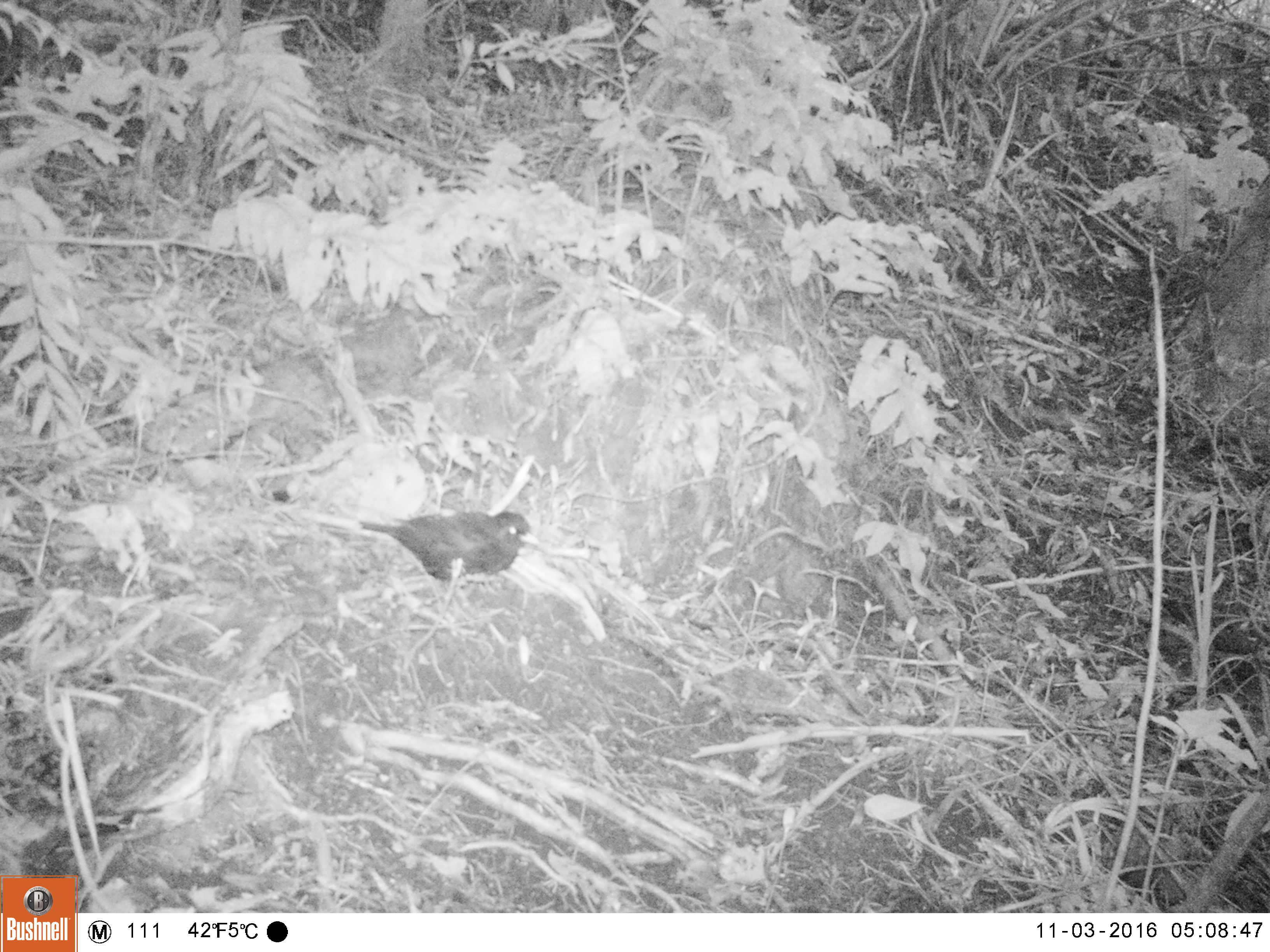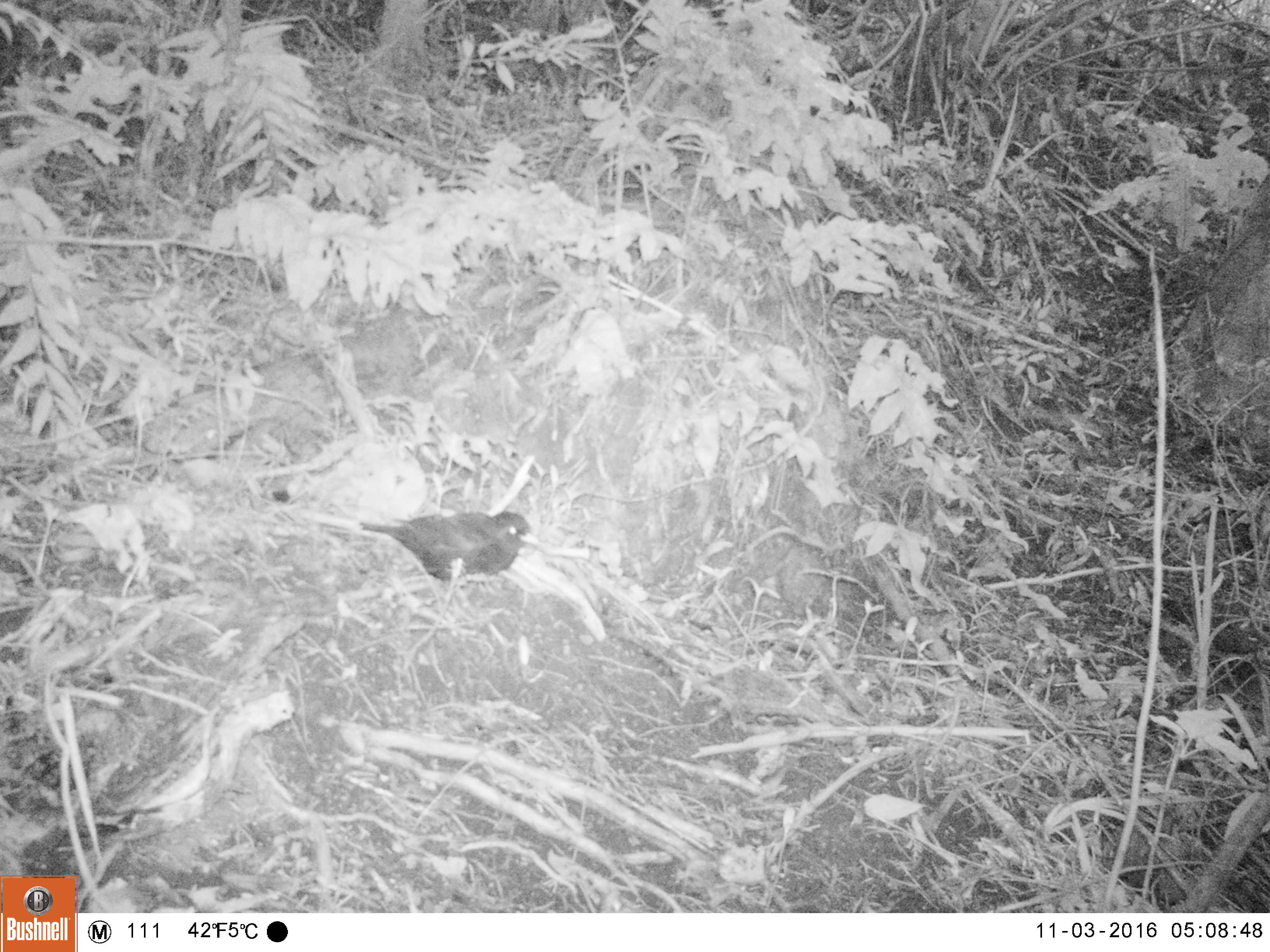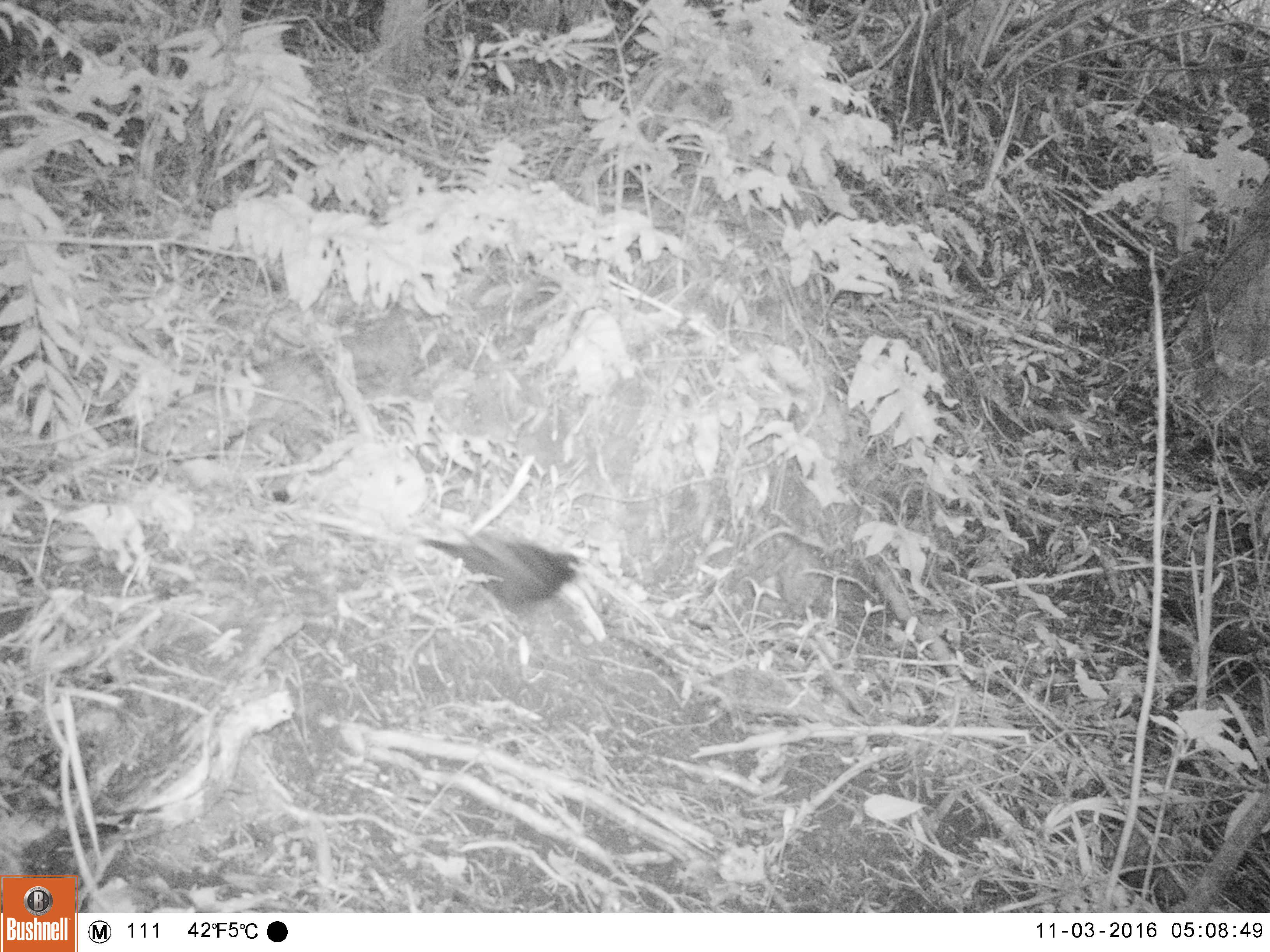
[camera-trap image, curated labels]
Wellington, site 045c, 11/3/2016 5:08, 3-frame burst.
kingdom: Animalia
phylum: Chordata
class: Aves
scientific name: Aves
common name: bird